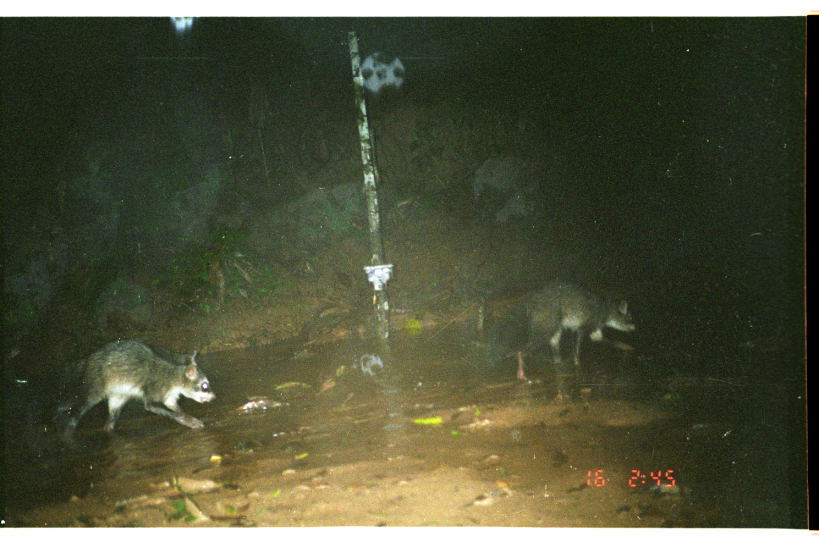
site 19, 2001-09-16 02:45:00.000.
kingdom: Animalia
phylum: Chordata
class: Mammalia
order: Carnivora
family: Procyonidae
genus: Procyon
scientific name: Procyon cancrivorus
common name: crab-eating raccoon